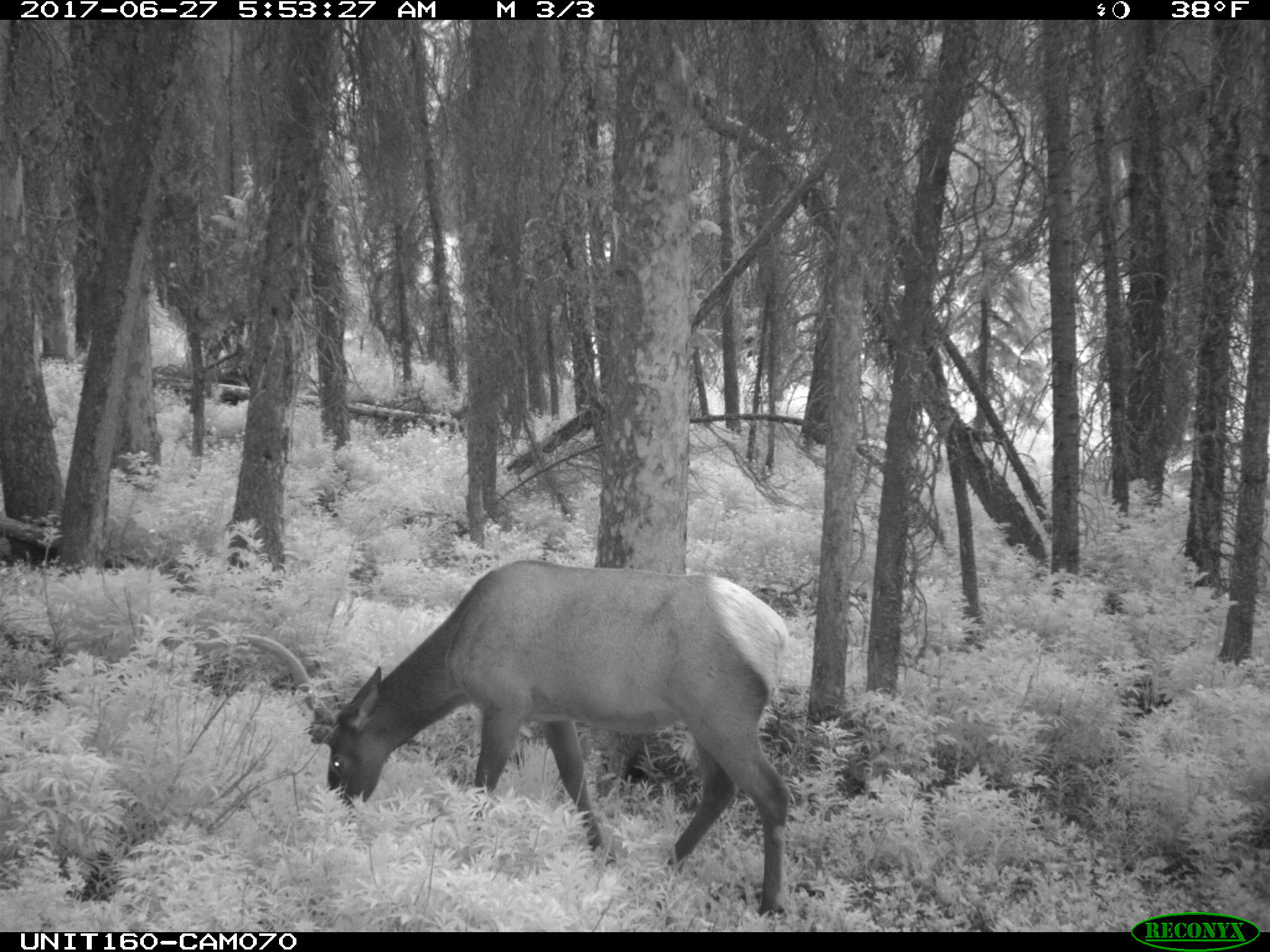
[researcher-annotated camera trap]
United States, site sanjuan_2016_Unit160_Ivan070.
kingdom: Animalia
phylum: Chordata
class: Mammalia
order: Artiodactyla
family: Cervidae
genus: Cervus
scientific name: Cervus elaphus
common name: red deer